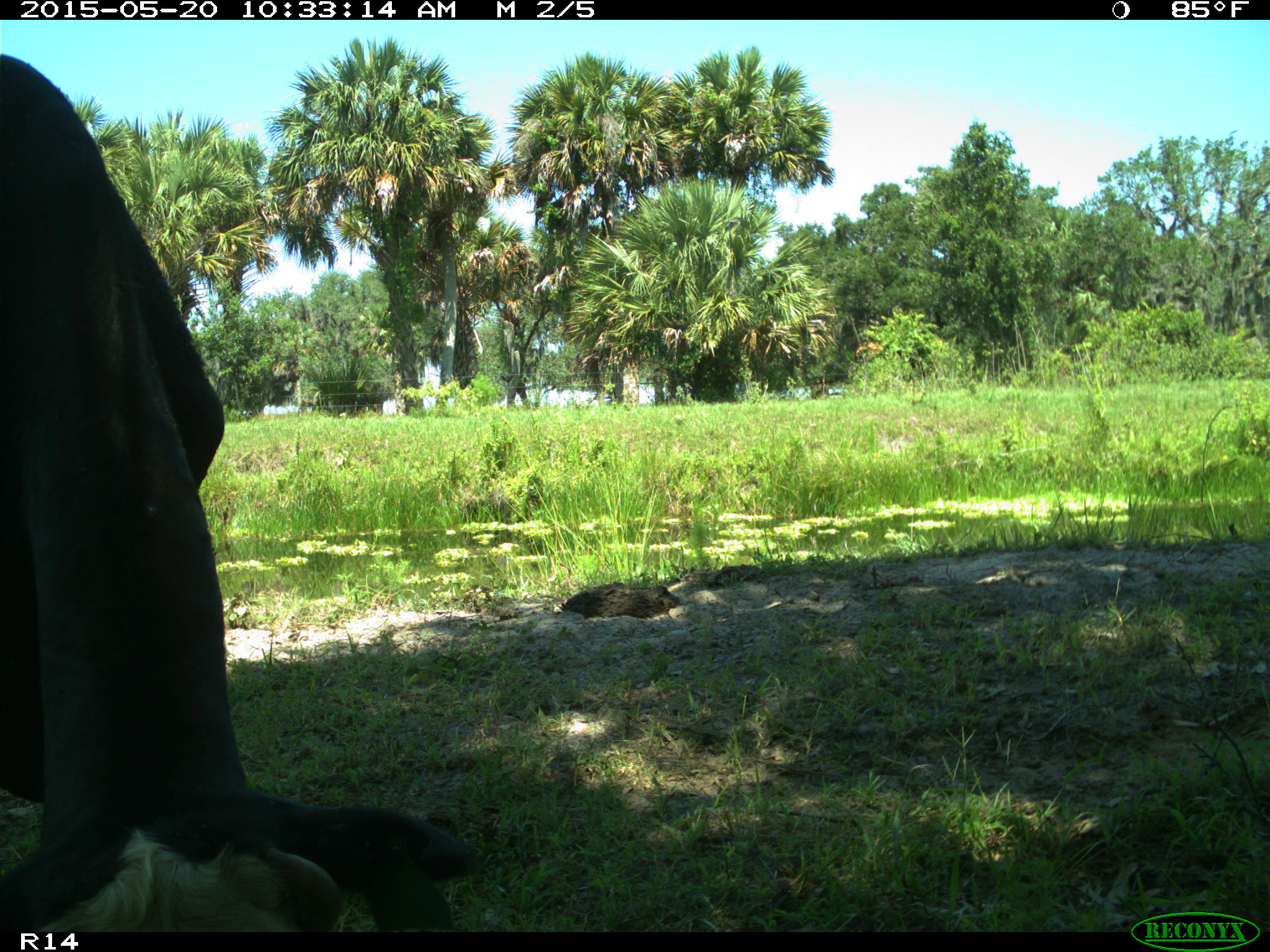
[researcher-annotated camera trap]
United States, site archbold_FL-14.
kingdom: Animalia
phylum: Chordata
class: Mammalia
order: Artiodactyla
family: Bovidae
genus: Bos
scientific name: Bos taurus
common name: domestic cow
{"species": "Bos taurus (domestic cow)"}